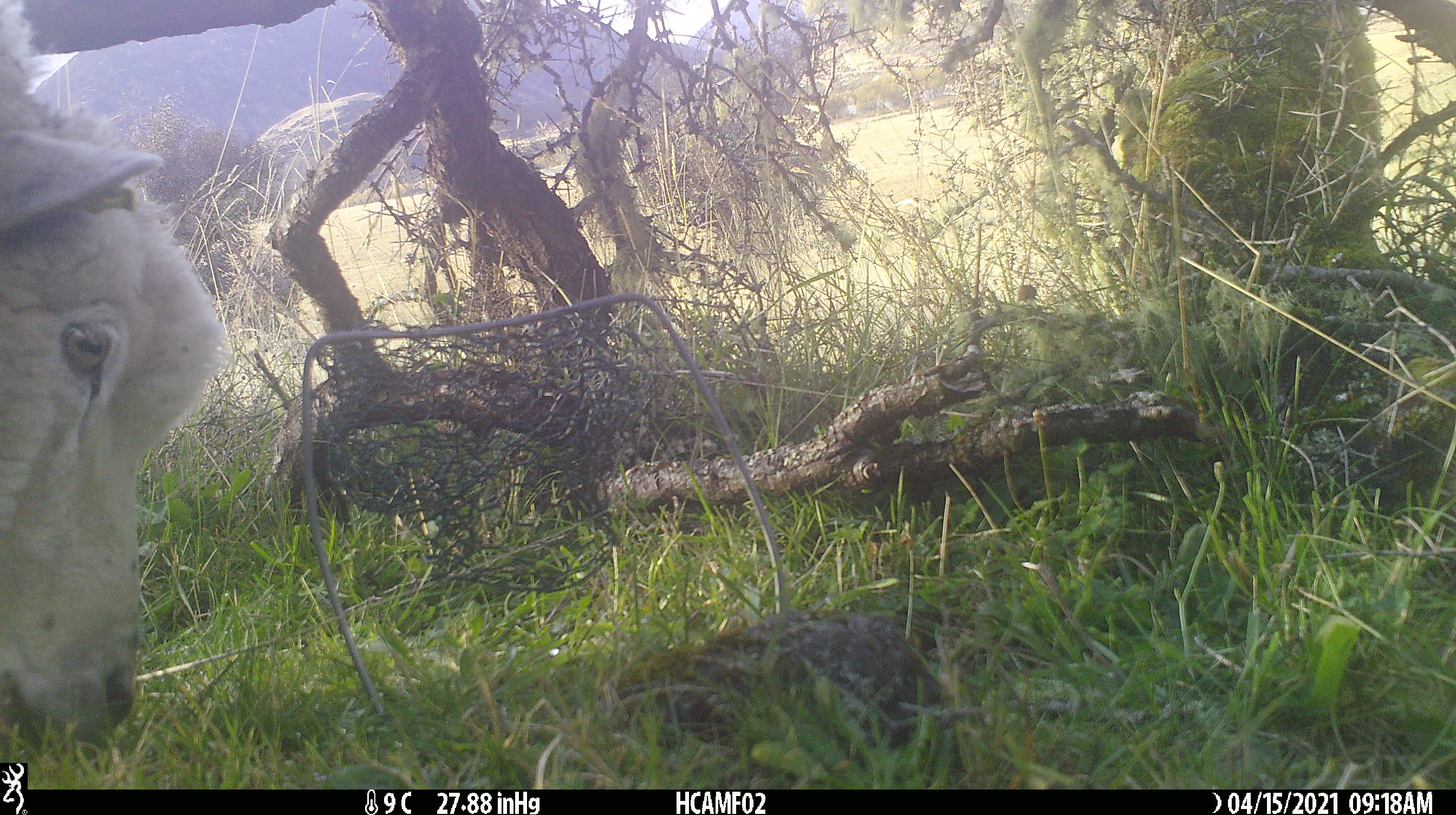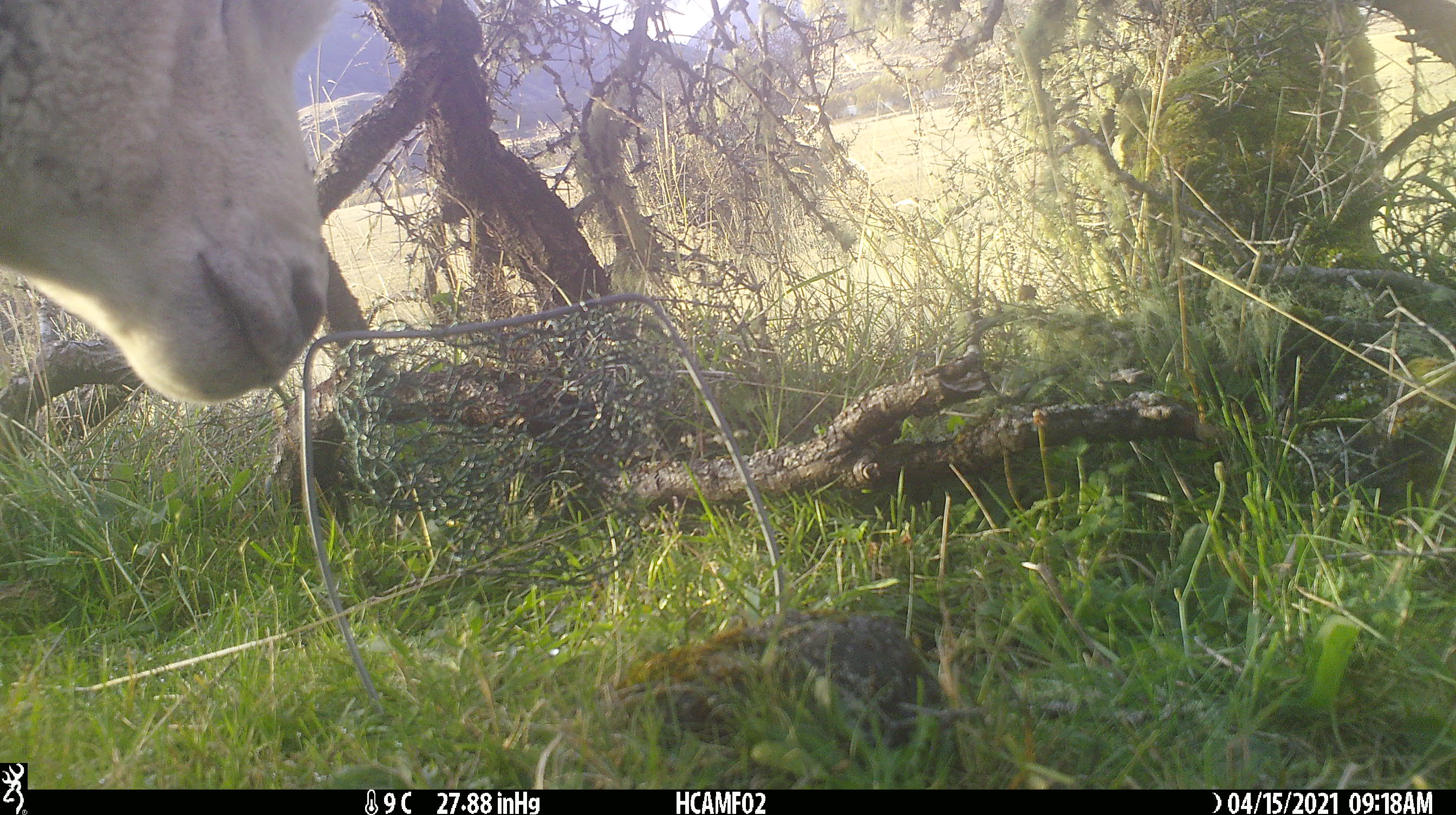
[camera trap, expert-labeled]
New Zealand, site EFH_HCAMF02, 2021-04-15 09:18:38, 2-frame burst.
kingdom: Animalia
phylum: Chordata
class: Mammalia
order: Artiodactyla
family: Bovidae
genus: Ovis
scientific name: Ovis aries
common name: domestic sheep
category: sheep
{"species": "sheep (domestic sheep) (Ovis aries)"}